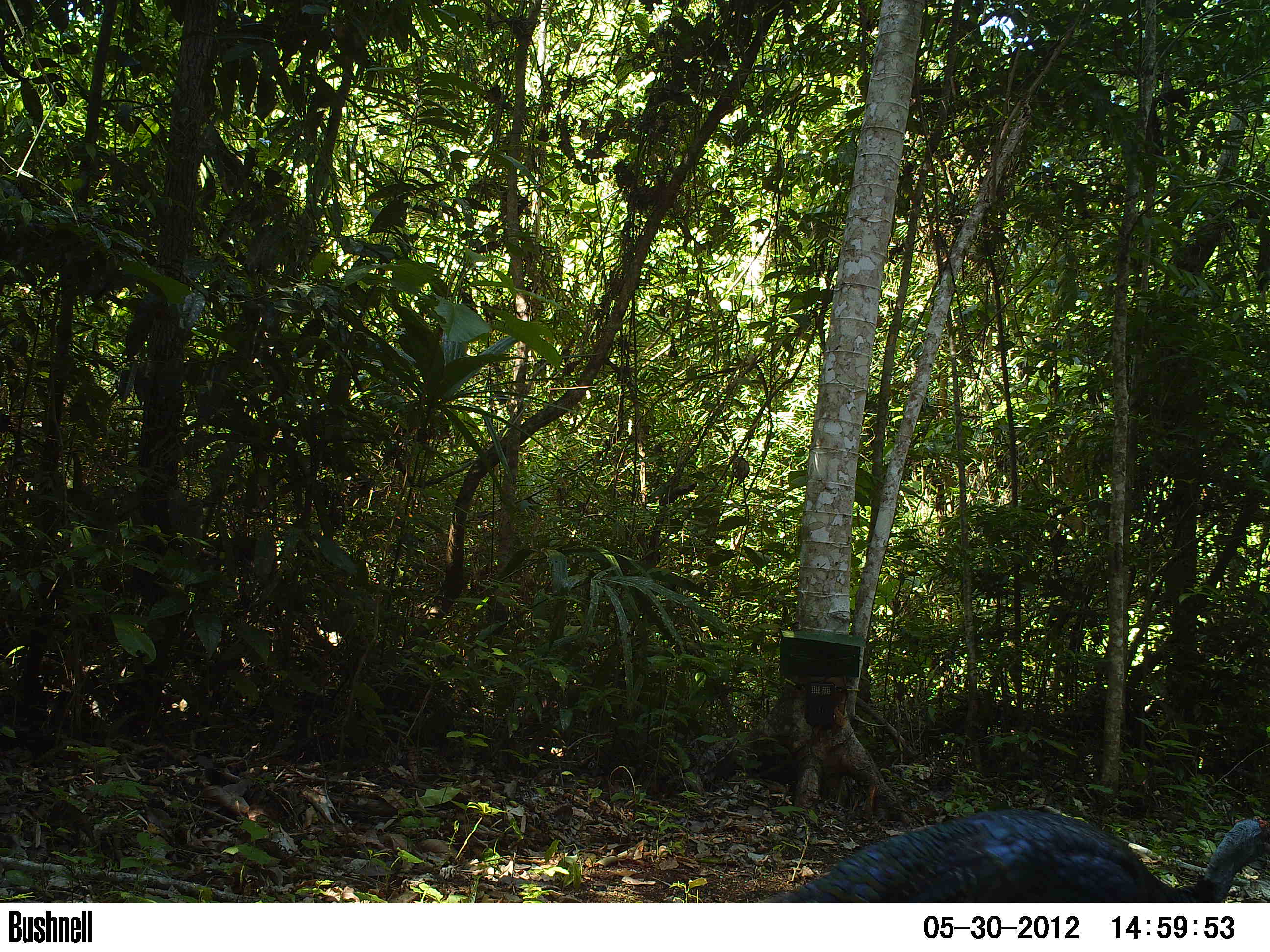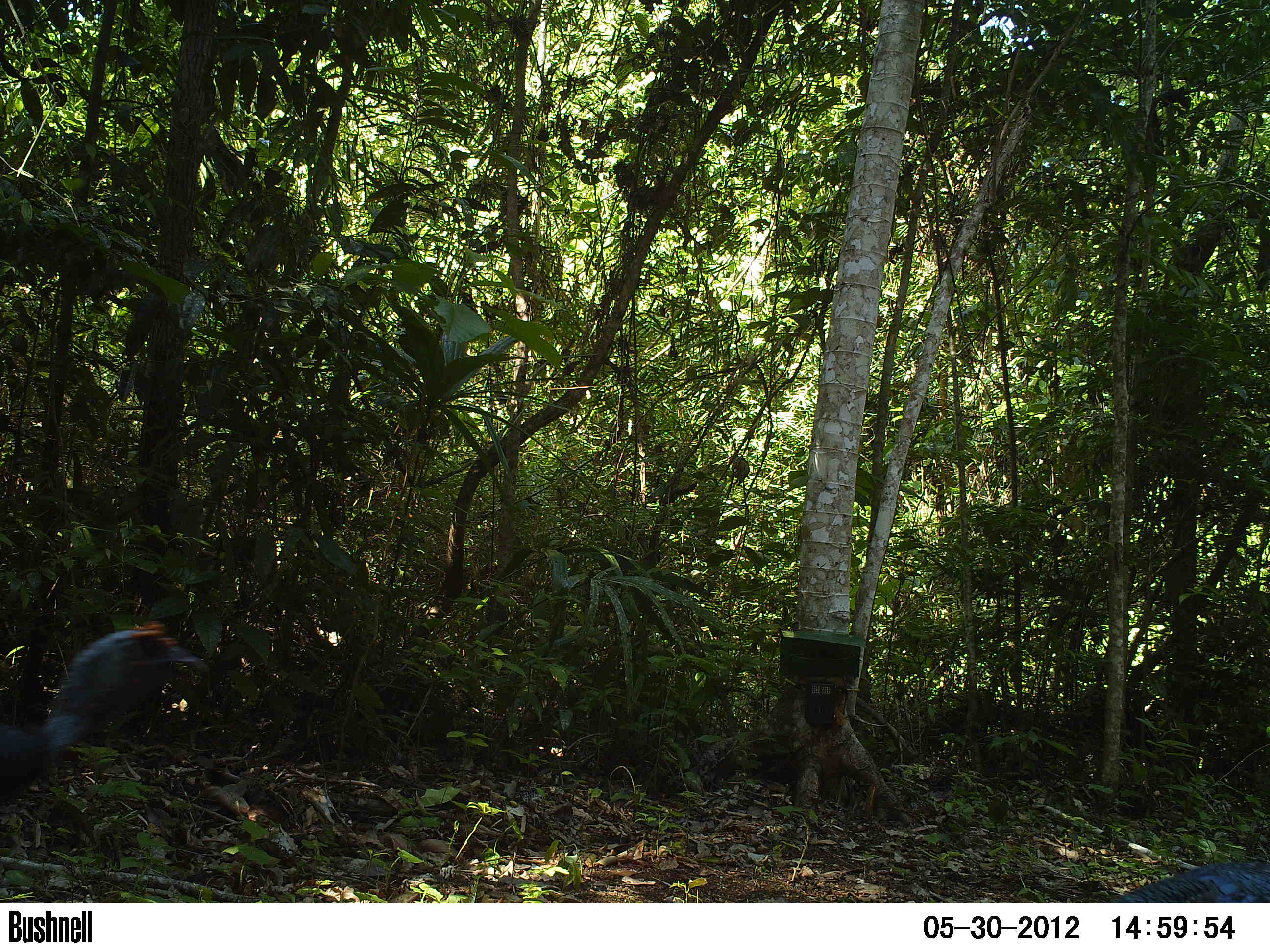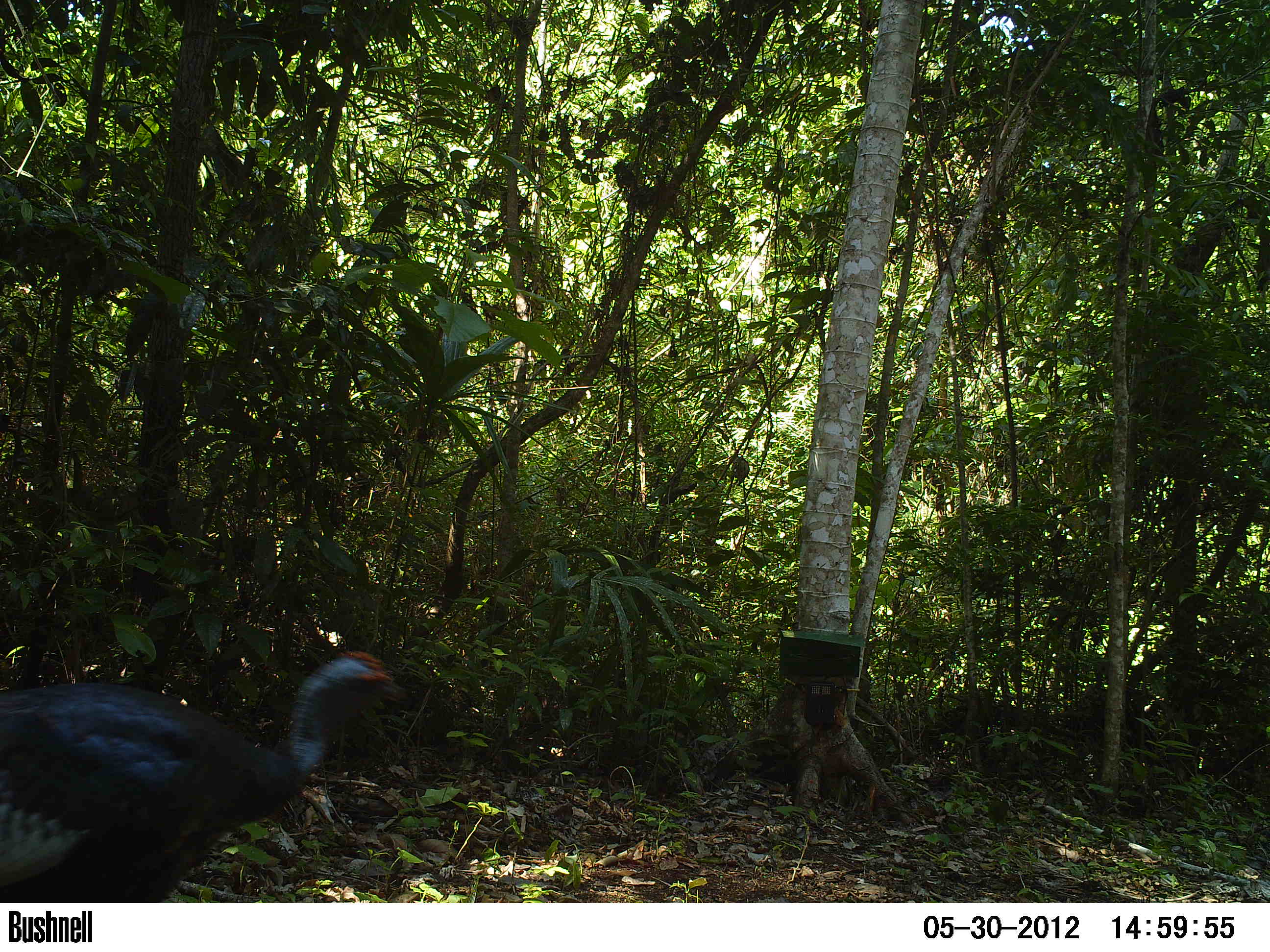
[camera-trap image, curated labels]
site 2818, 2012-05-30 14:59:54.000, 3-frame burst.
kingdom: Animalia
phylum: Chordata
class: Aves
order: Galliformes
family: Phasianidae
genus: Meleagris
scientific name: Meleagris ocellata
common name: ocellated turkey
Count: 2.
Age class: adult.